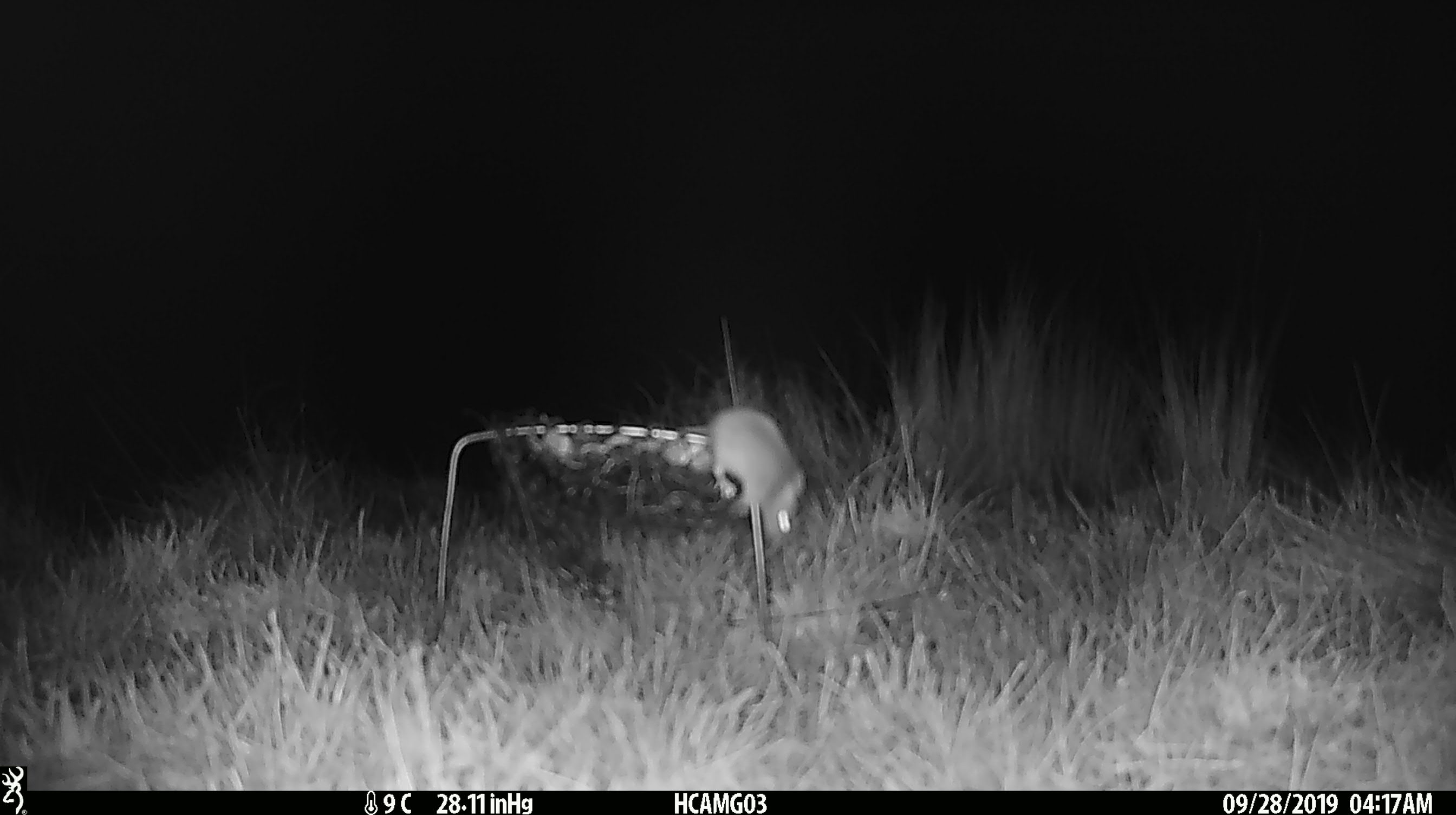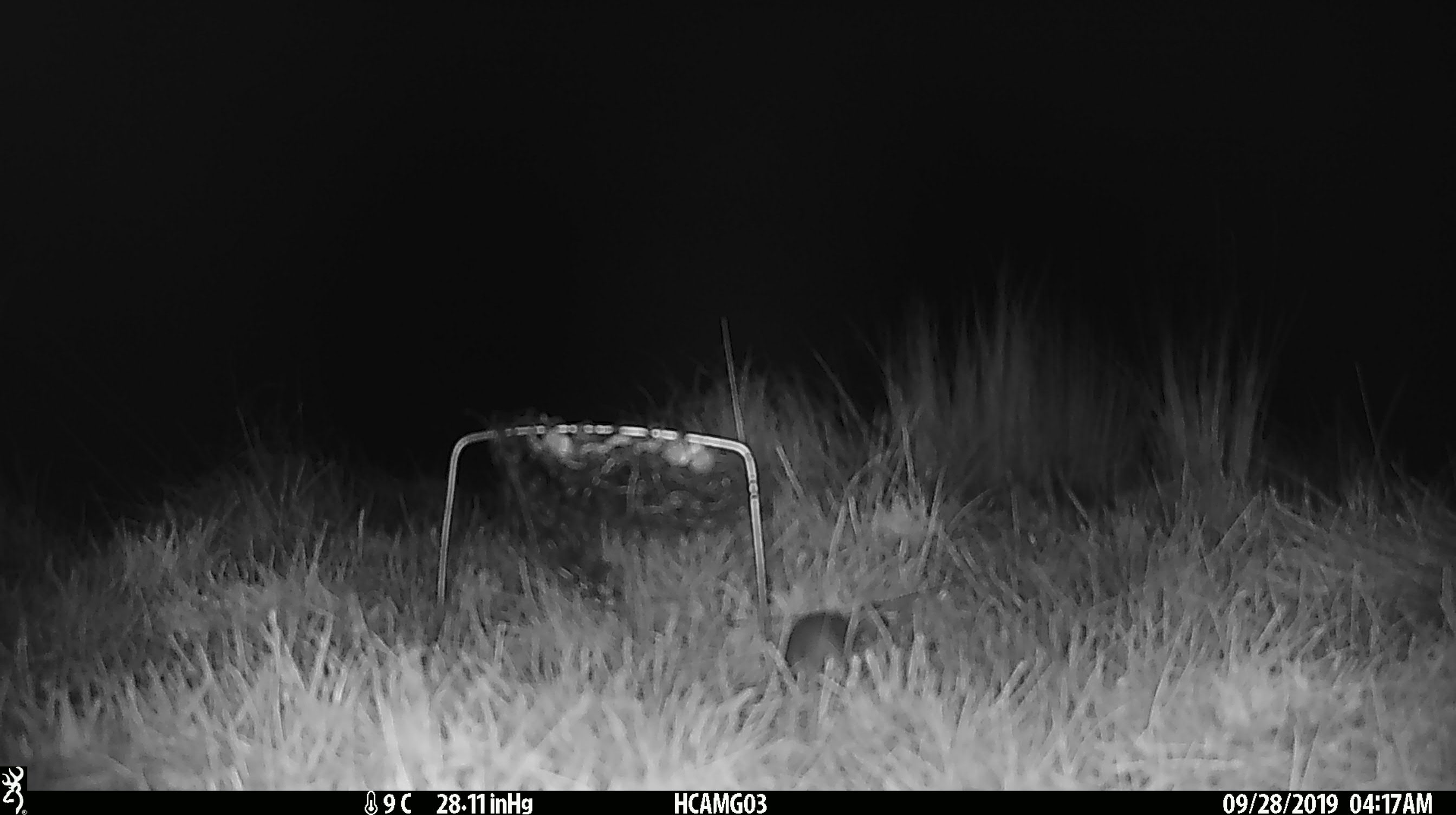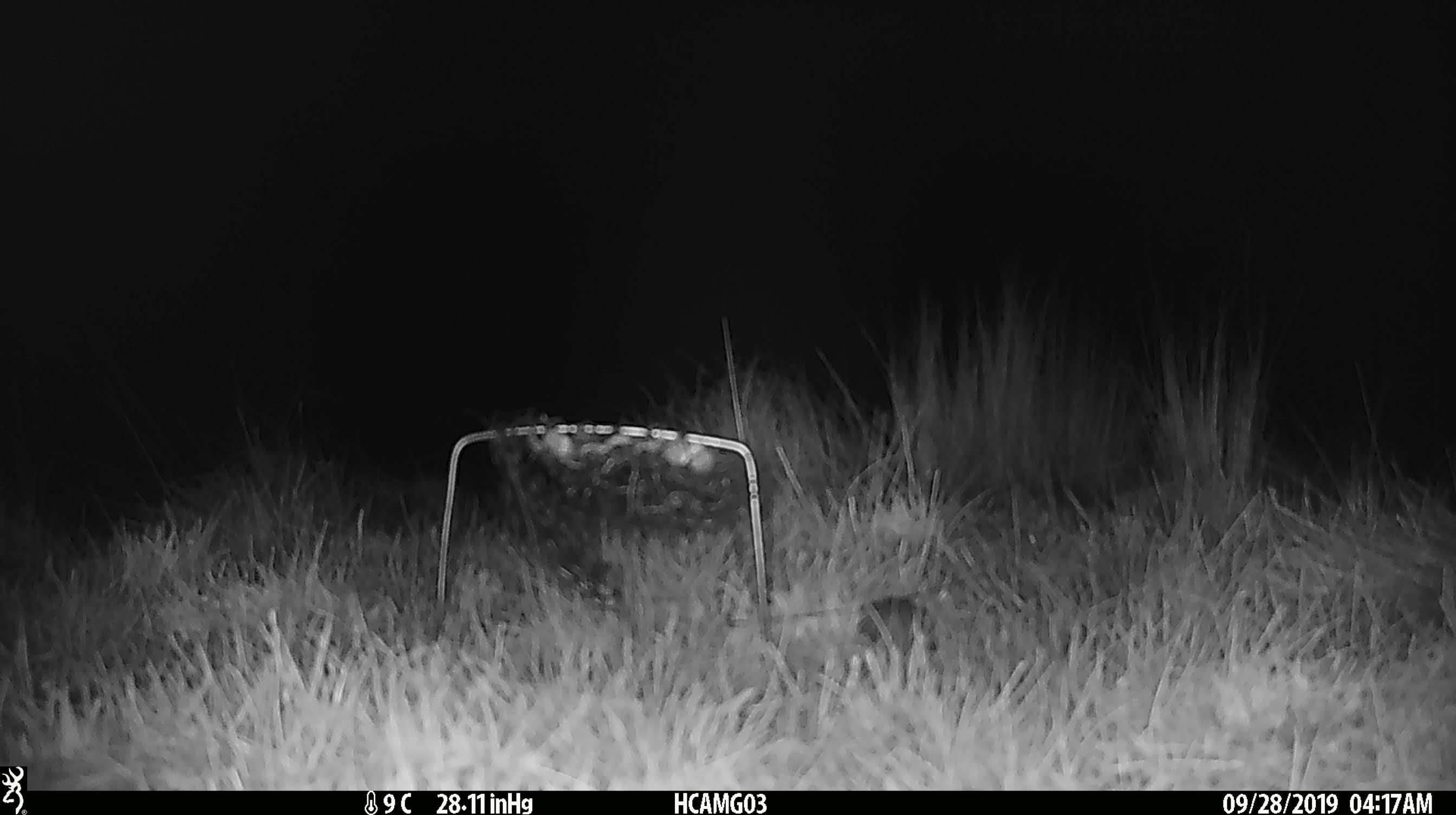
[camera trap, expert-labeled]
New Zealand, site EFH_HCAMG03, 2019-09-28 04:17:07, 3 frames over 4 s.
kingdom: Animalia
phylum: Chordata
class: Mammalia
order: Rodentia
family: Muridae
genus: Mus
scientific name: Mus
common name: mouse